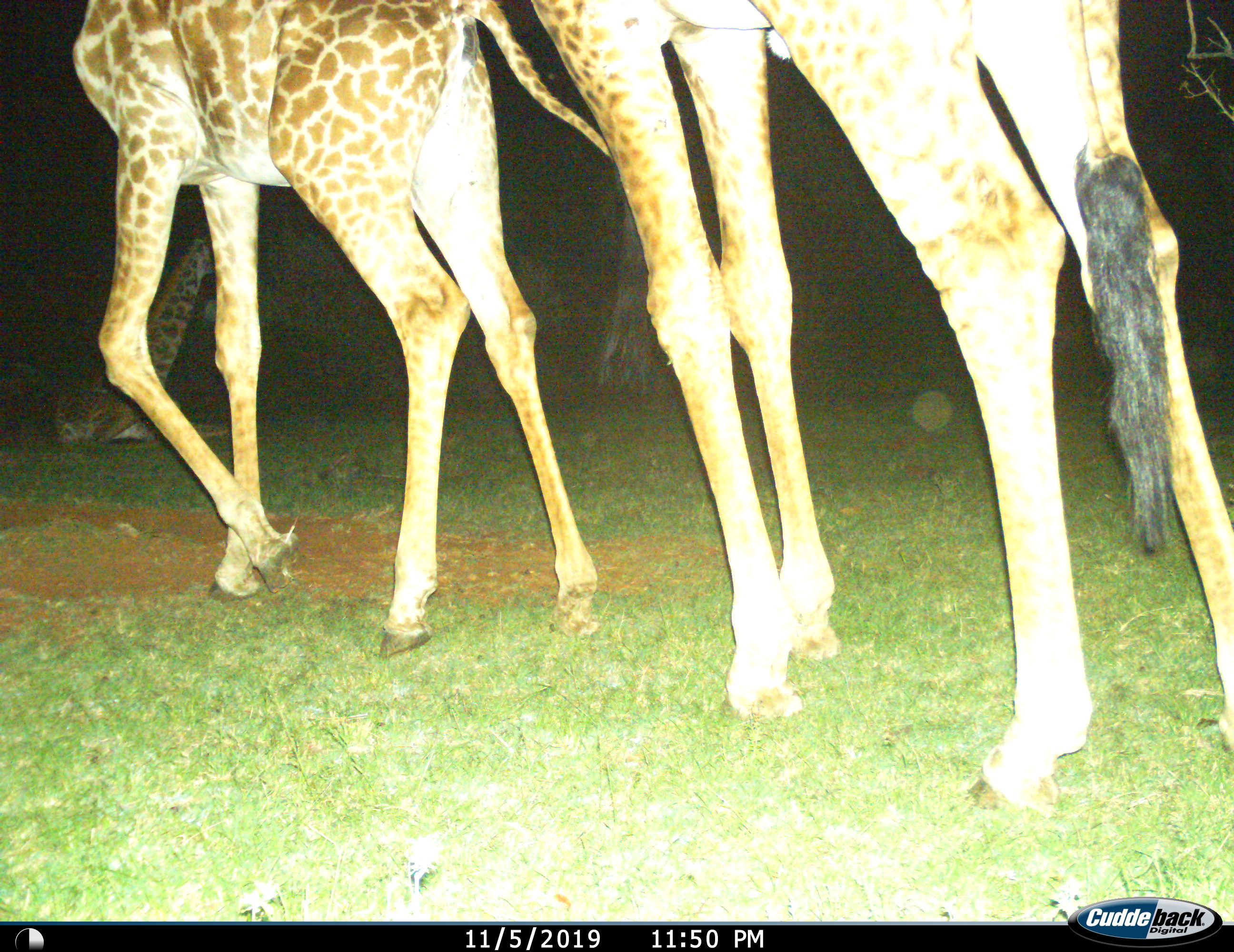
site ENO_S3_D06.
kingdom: Animalia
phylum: Chordata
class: Mammalia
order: Artiodactyla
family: Giraffidae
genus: Giraffa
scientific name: Giraffa camelopardalis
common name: giraffe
Giraffe (Giraffa camelopardalis), count 3. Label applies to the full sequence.